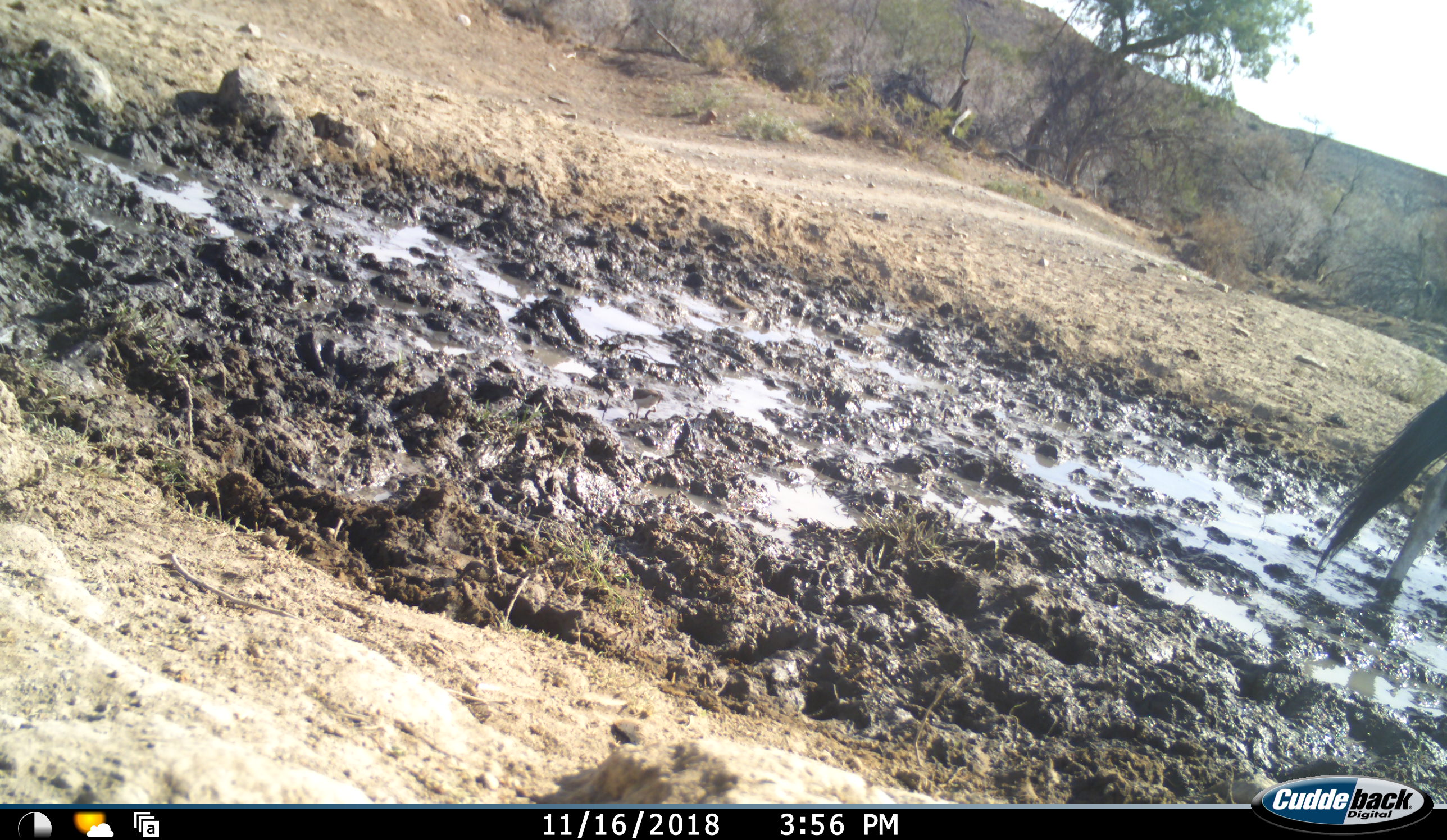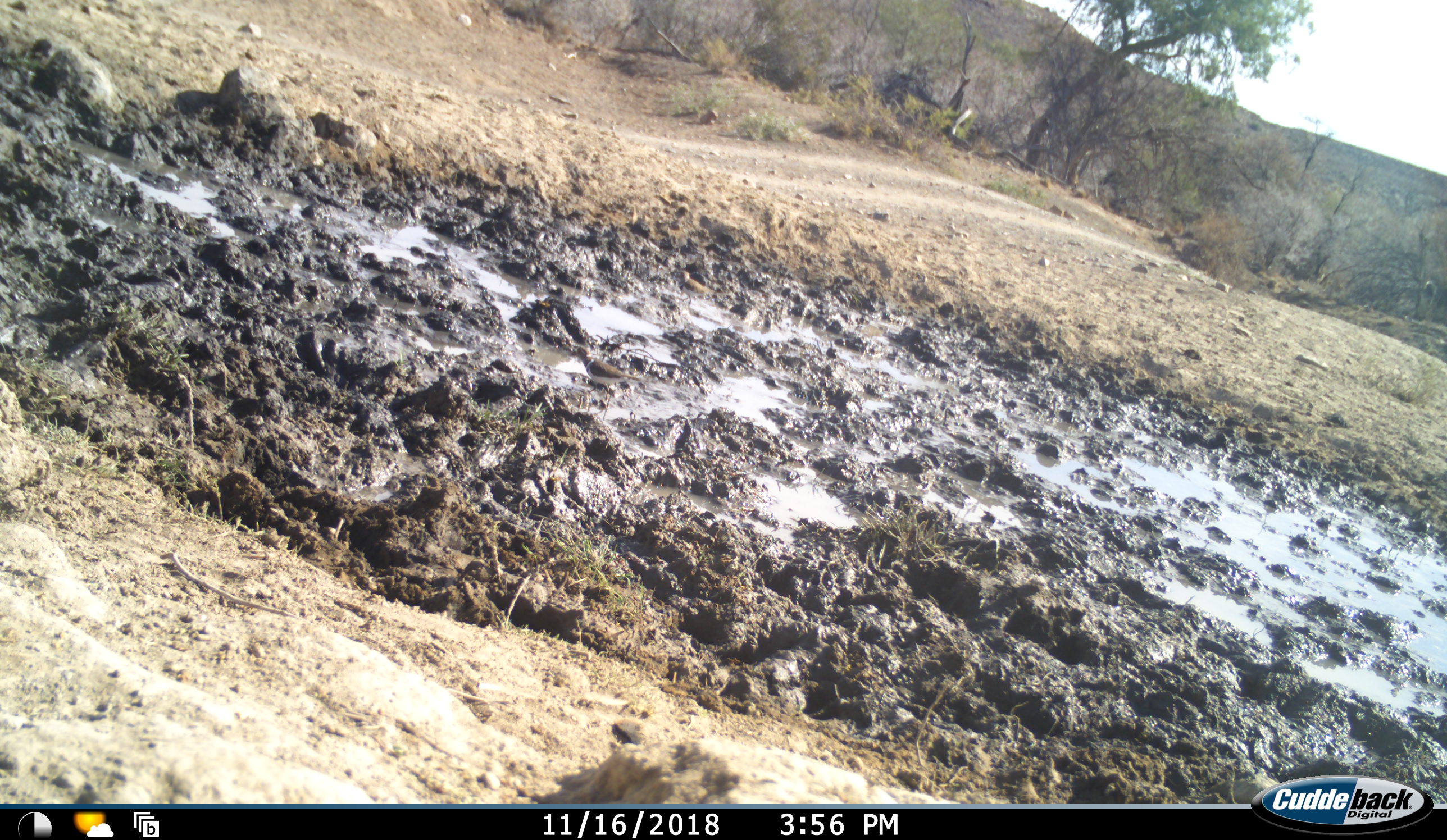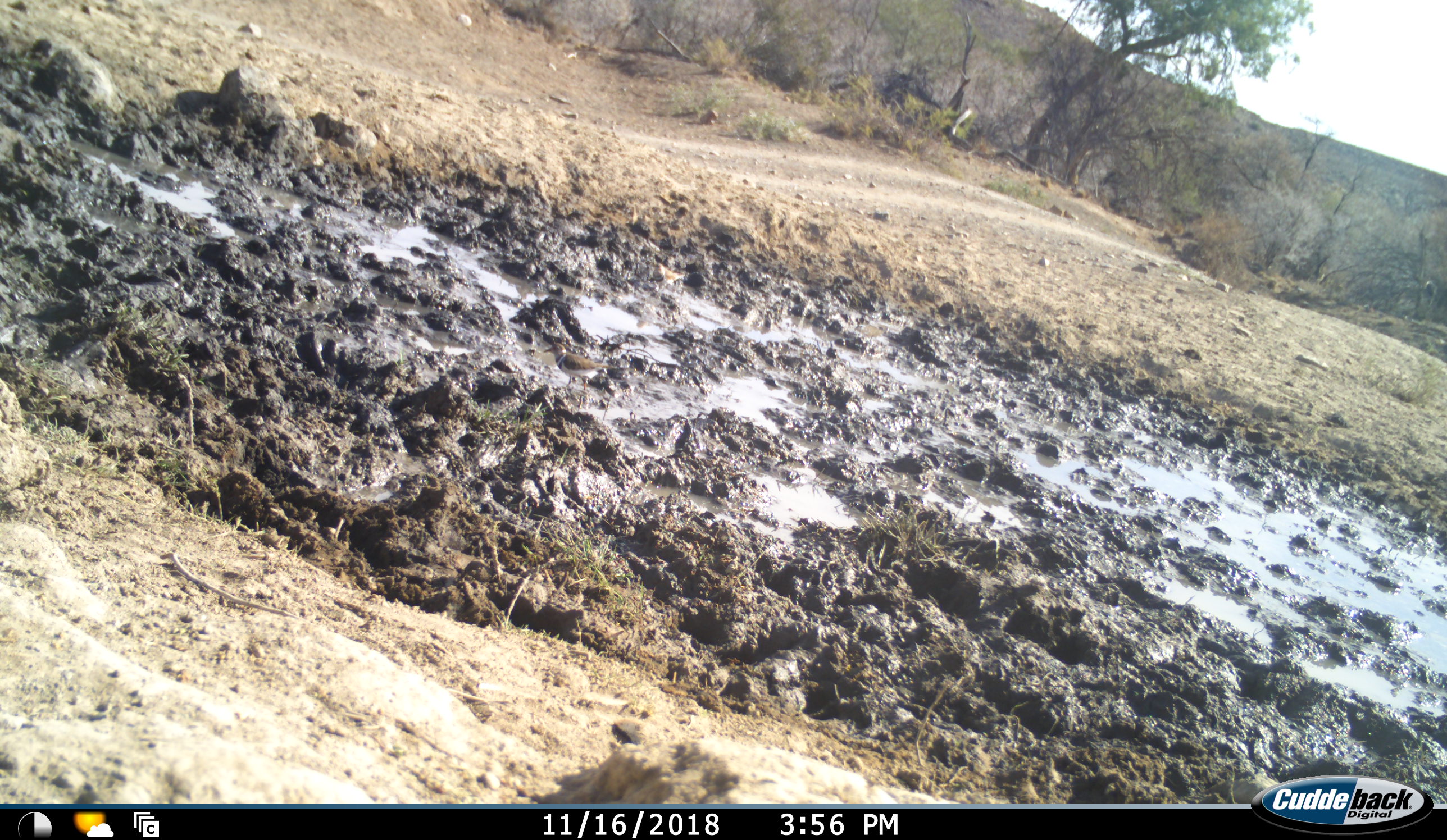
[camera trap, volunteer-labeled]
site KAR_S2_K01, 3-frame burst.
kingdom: Animalia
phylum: Chordata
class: Aves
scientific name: Aves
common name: bird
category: birdother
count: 2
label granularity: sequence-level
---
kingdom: Animalia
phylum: Chordata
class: Mammalia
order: Artiodactyla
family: Bovidae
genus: Oryx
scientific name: Oryx gazella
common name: gemsbok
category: oryx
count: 1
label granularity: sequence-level